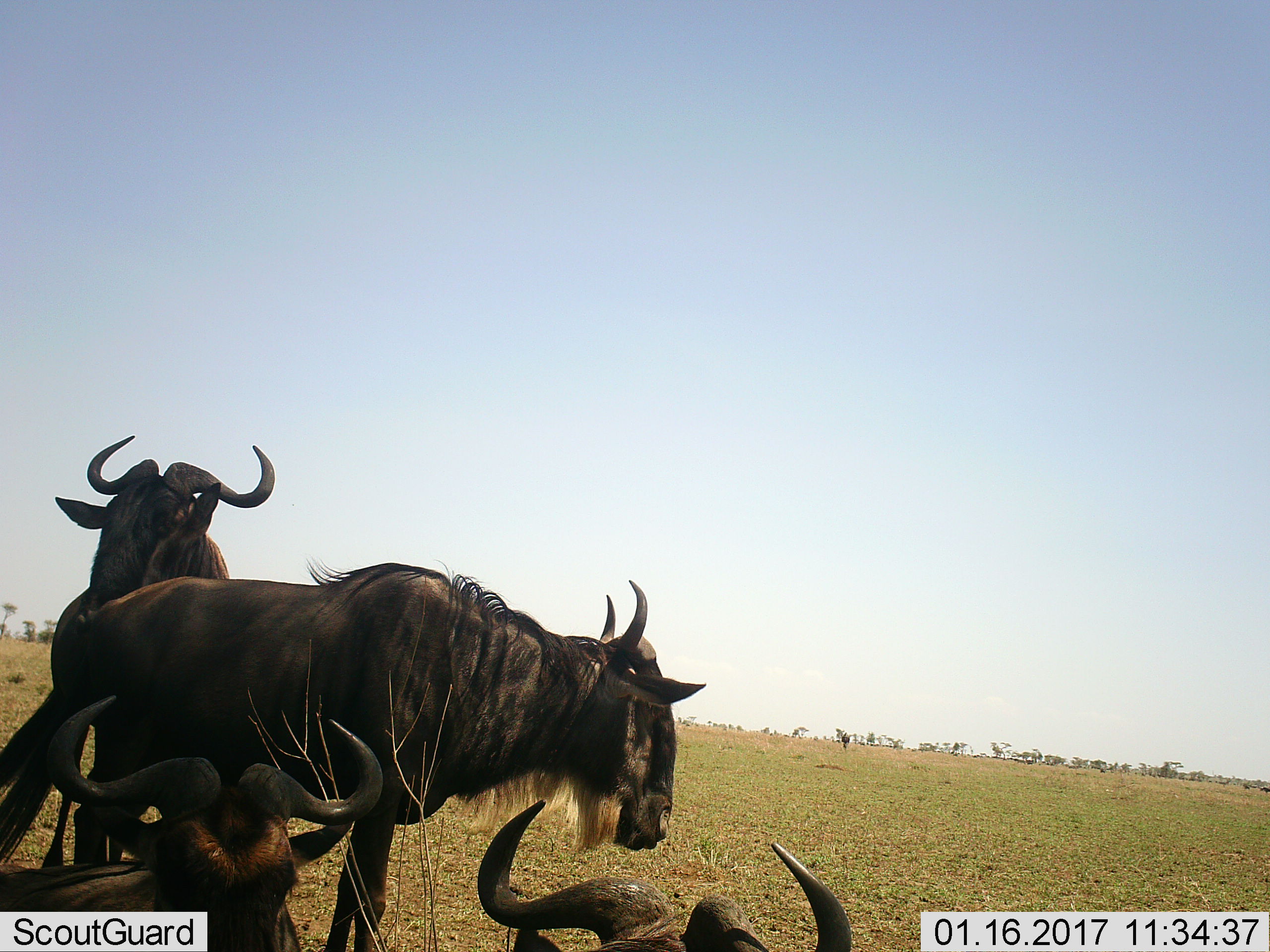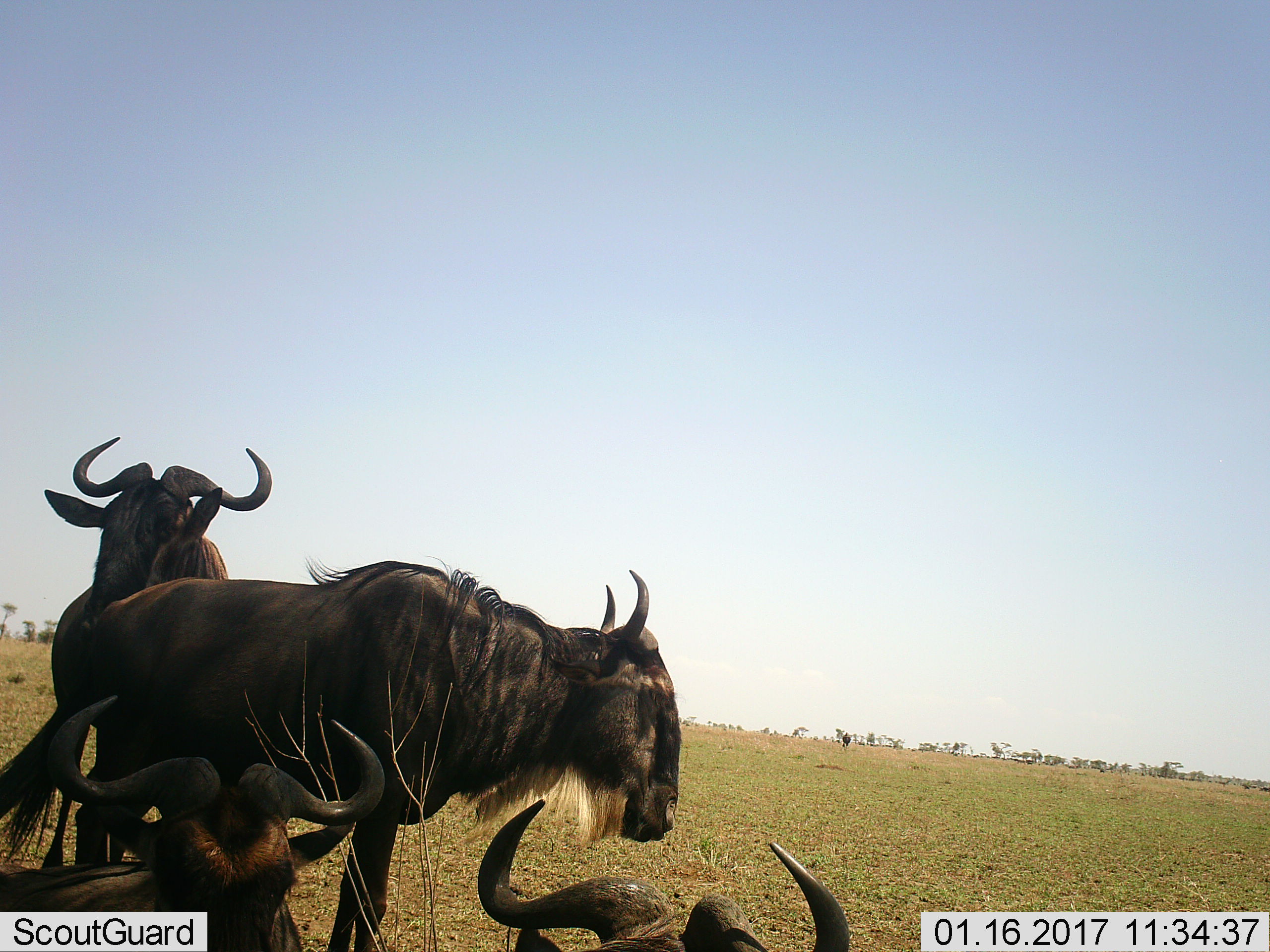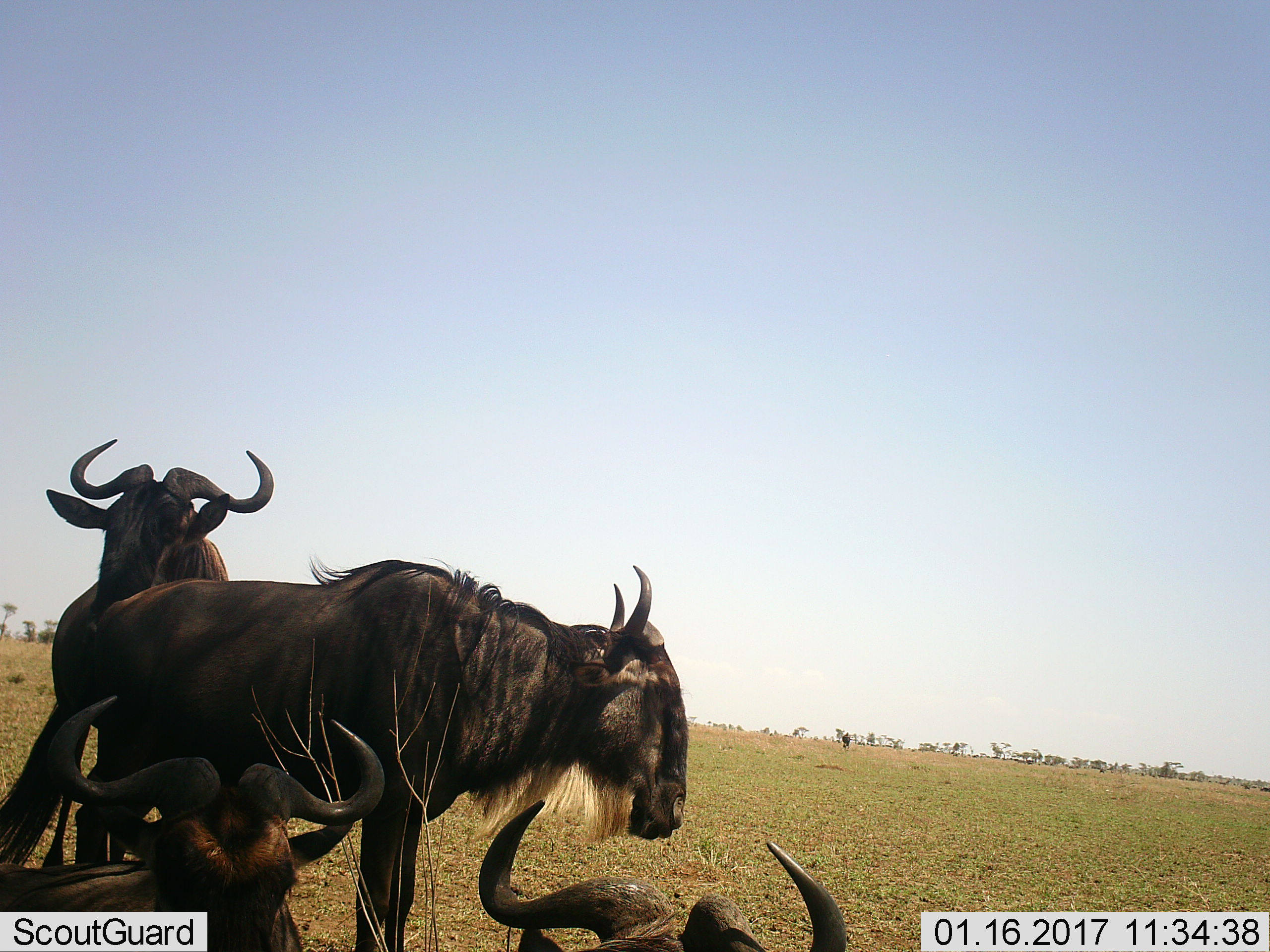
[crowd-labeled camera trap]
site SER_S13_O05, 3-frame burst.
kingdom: Animalia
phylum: Chordata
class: Mammalia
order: Artiodactyla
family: Bovidae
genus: Connochaetes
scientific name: Connochaetes taurinus taurinus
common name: blue wildebeest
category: wildebeestblue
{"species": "wildebeestblue (blue wildebeest) (Connochaetes taurinus taurinus)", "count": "4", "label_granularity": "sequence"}